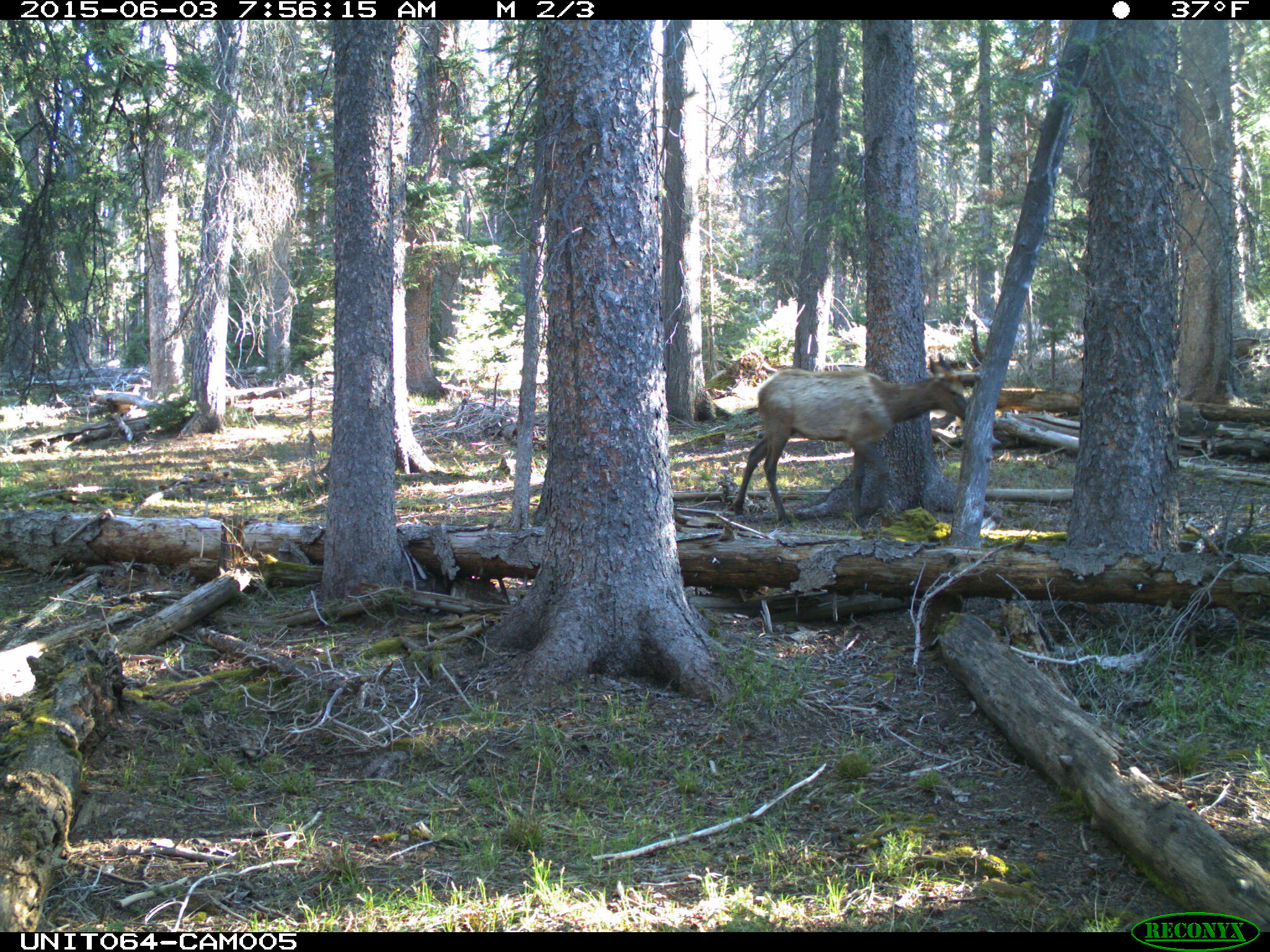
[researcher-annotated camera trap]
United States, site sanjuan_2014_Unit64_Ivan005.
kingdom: Animalia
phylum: Chordata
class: Mammalia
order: Artiodactyla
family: Cervidae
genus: Cervus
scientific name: Cervus elaphus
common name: red deer